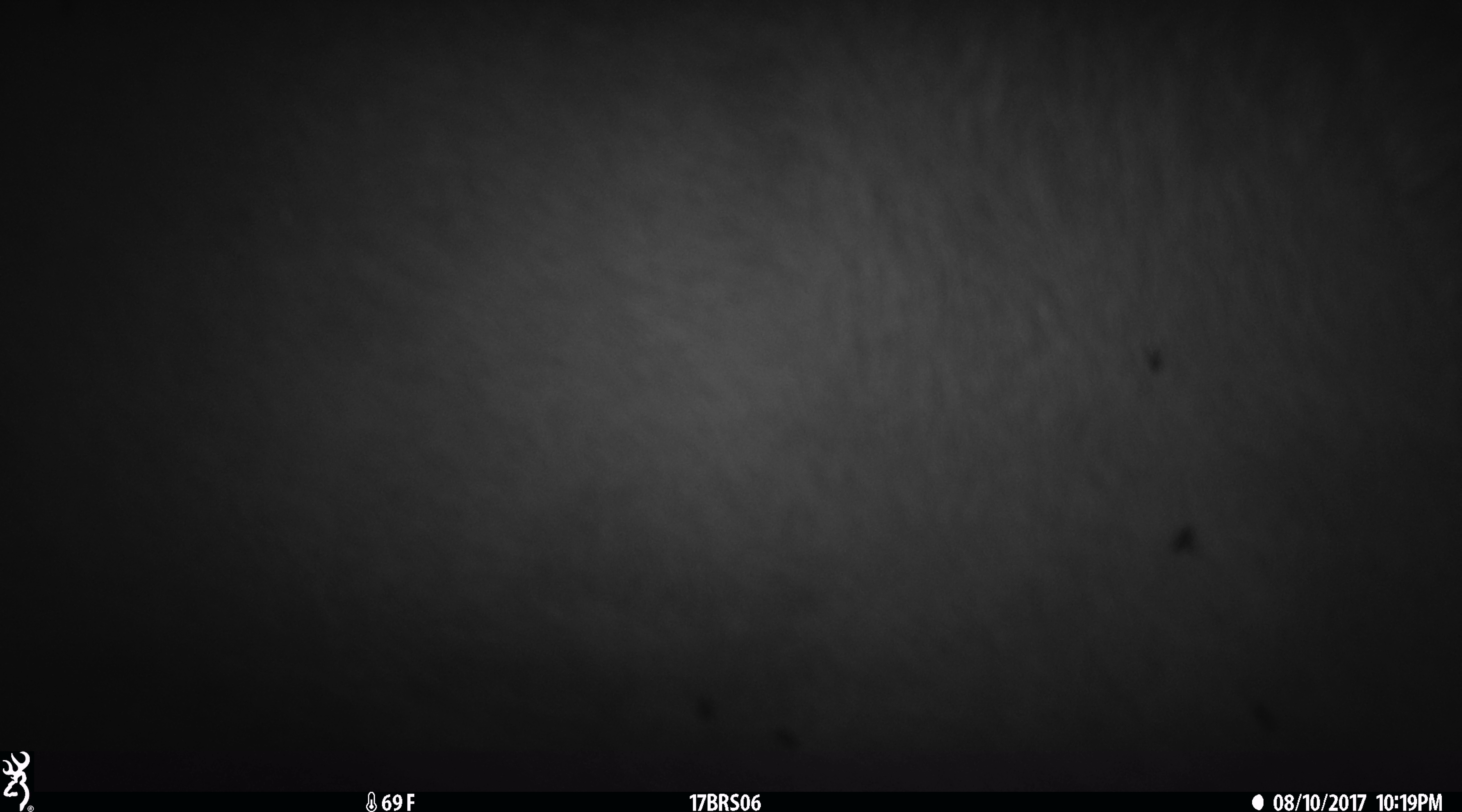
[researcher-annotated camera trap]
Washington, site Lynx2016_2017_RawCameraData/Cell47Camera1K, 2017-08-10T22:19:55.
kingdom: Animalia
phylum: Chordata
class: Mammalia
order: Artiodactyla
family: Bovidae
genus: Bos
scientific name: Bos taurus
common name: domestic cattle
Domestic cattle (Bos taurus). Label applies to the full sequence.